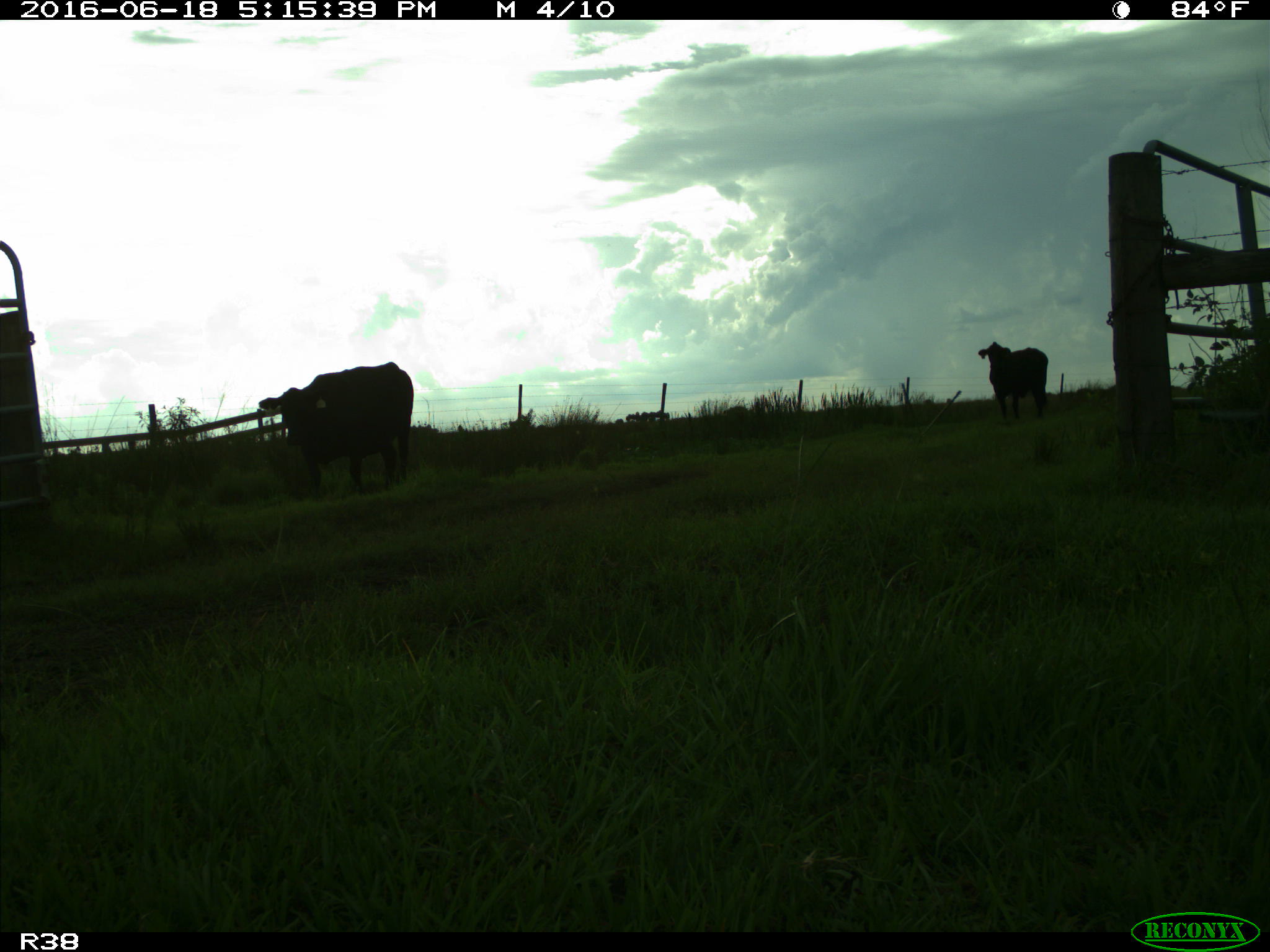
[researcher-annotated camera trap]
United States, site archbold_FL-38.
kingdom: Animalia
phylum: Chordata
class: Mammalia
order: Artiodactyla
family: Bovidae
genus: Bos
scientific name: Bos taurus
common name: domestic cow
Bos taurus (domestic cow).